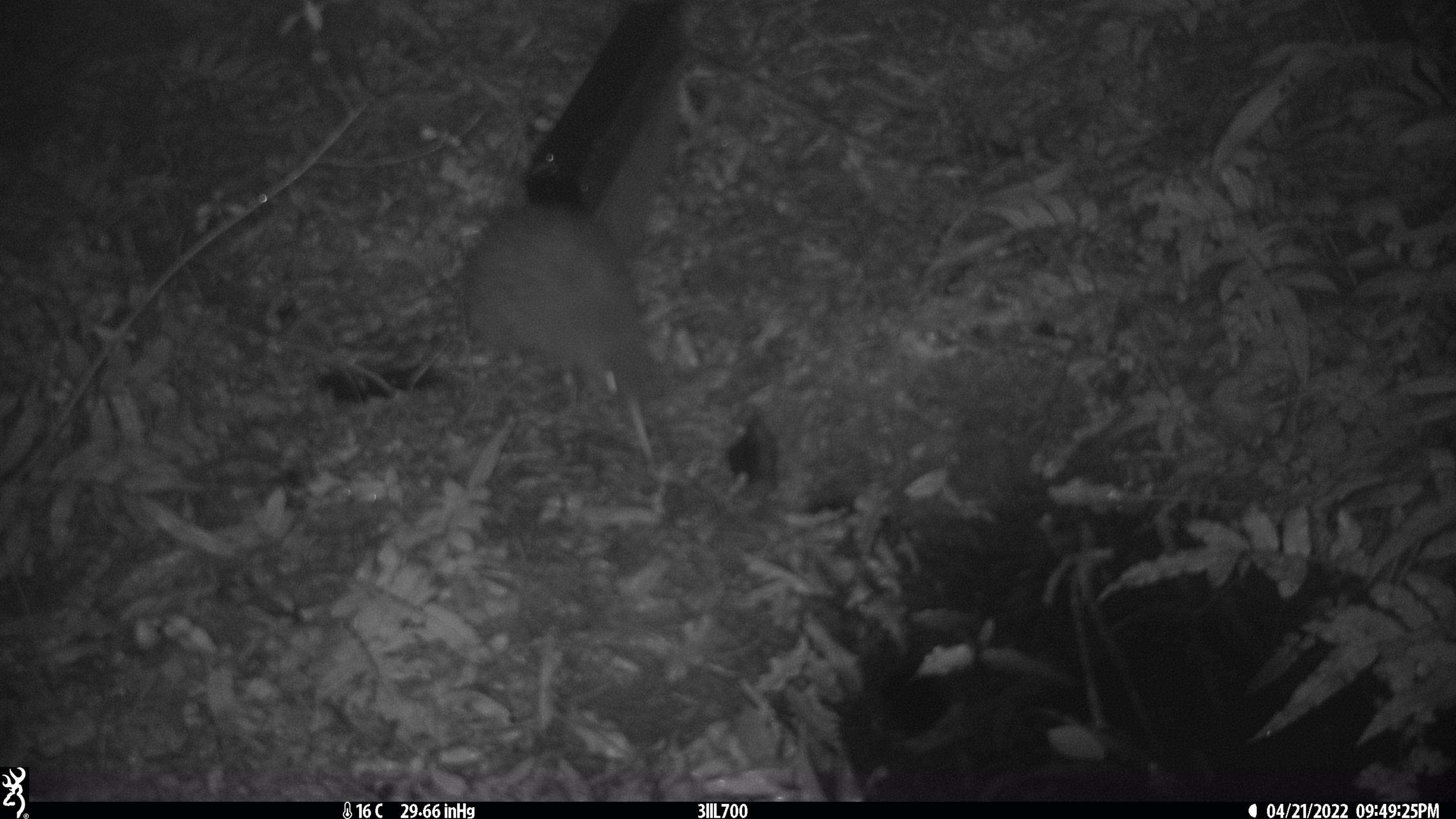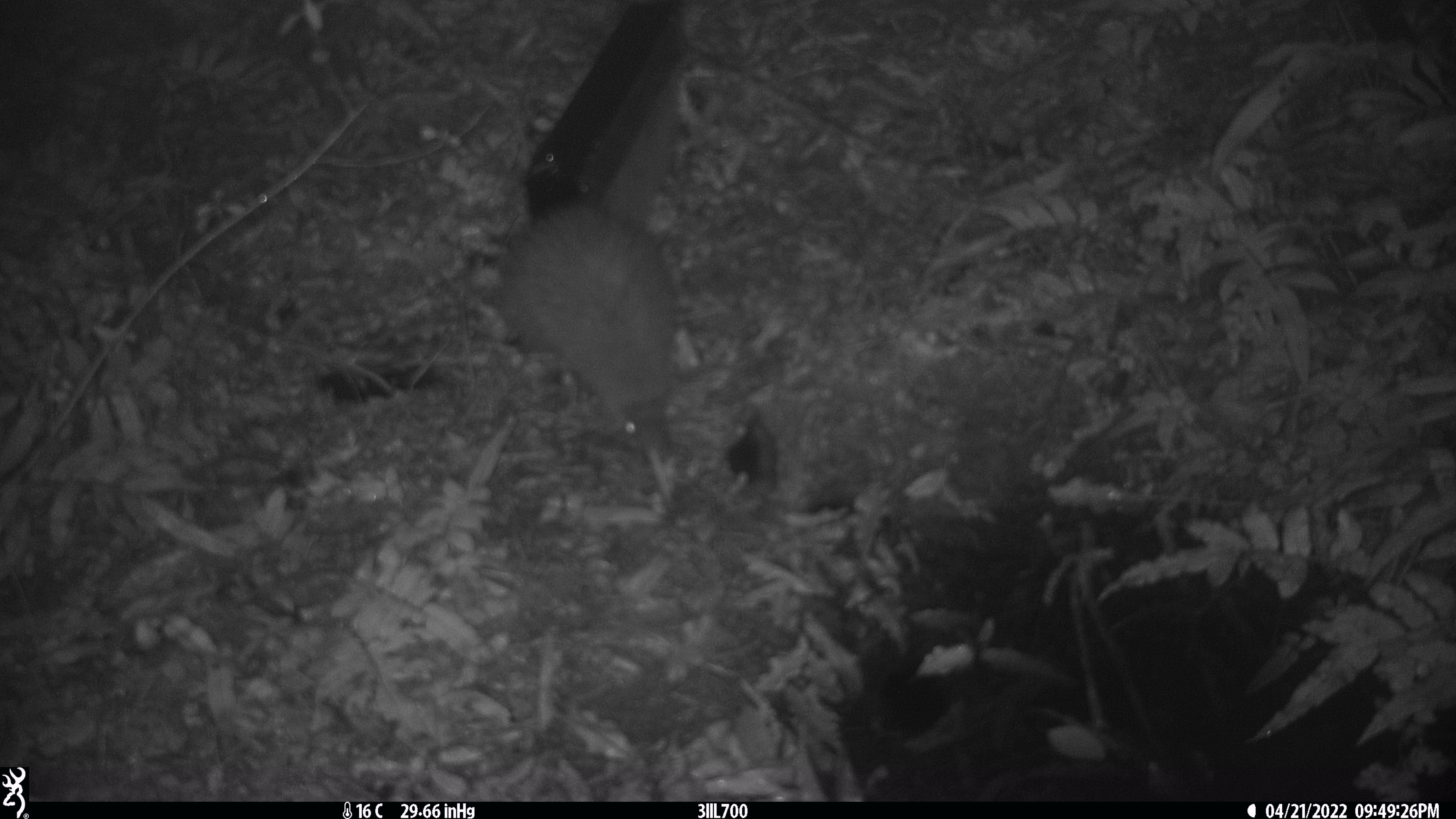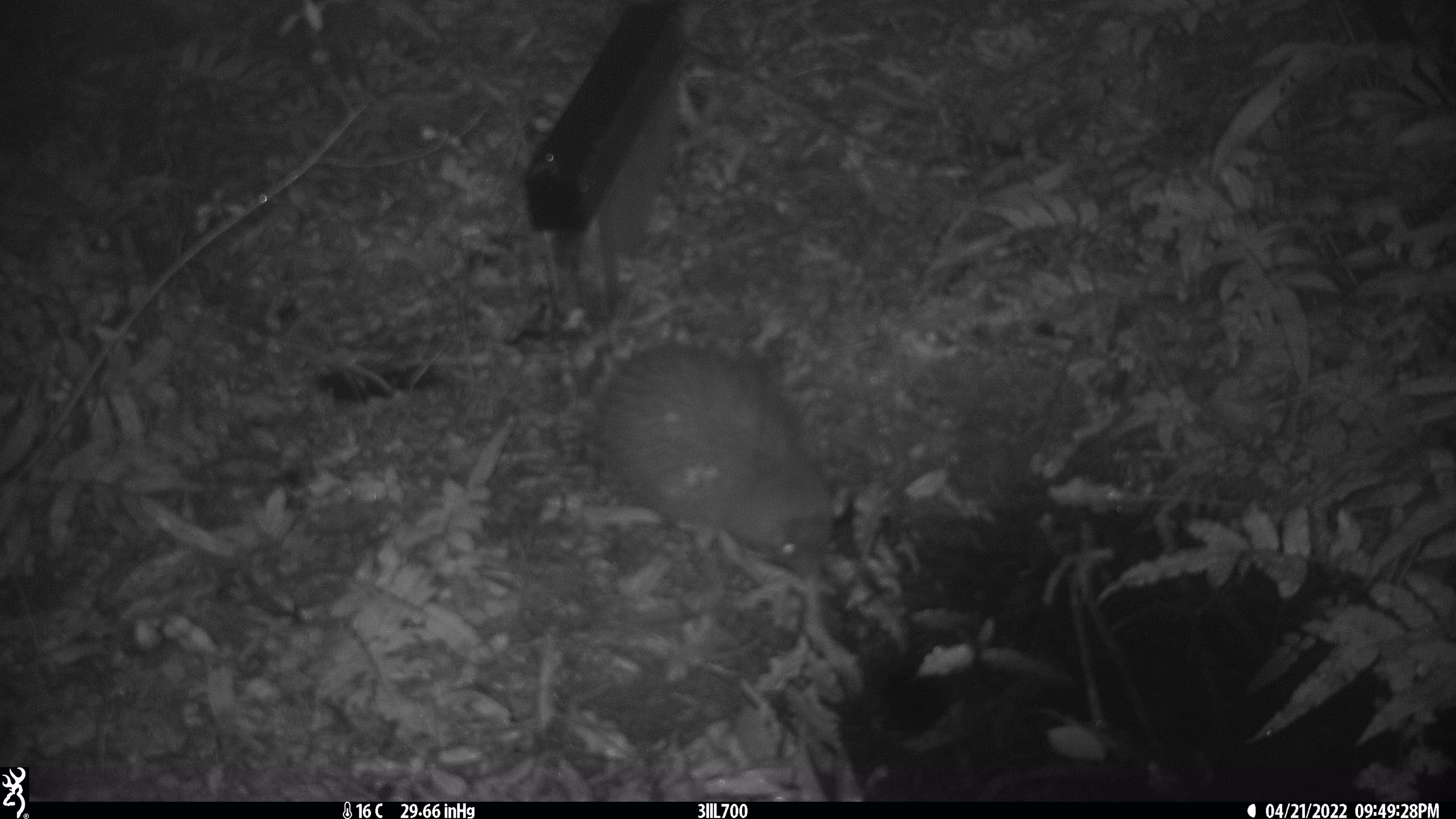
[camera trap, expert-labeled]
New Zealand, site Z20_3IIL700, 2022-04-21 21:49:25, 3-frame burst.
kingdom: Animalia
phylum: Chordata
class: Aves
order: Apterygiformes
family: Apterygidae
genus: Apteryx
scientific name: Apteryx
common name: kiwi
Kiwi (Apteryx).